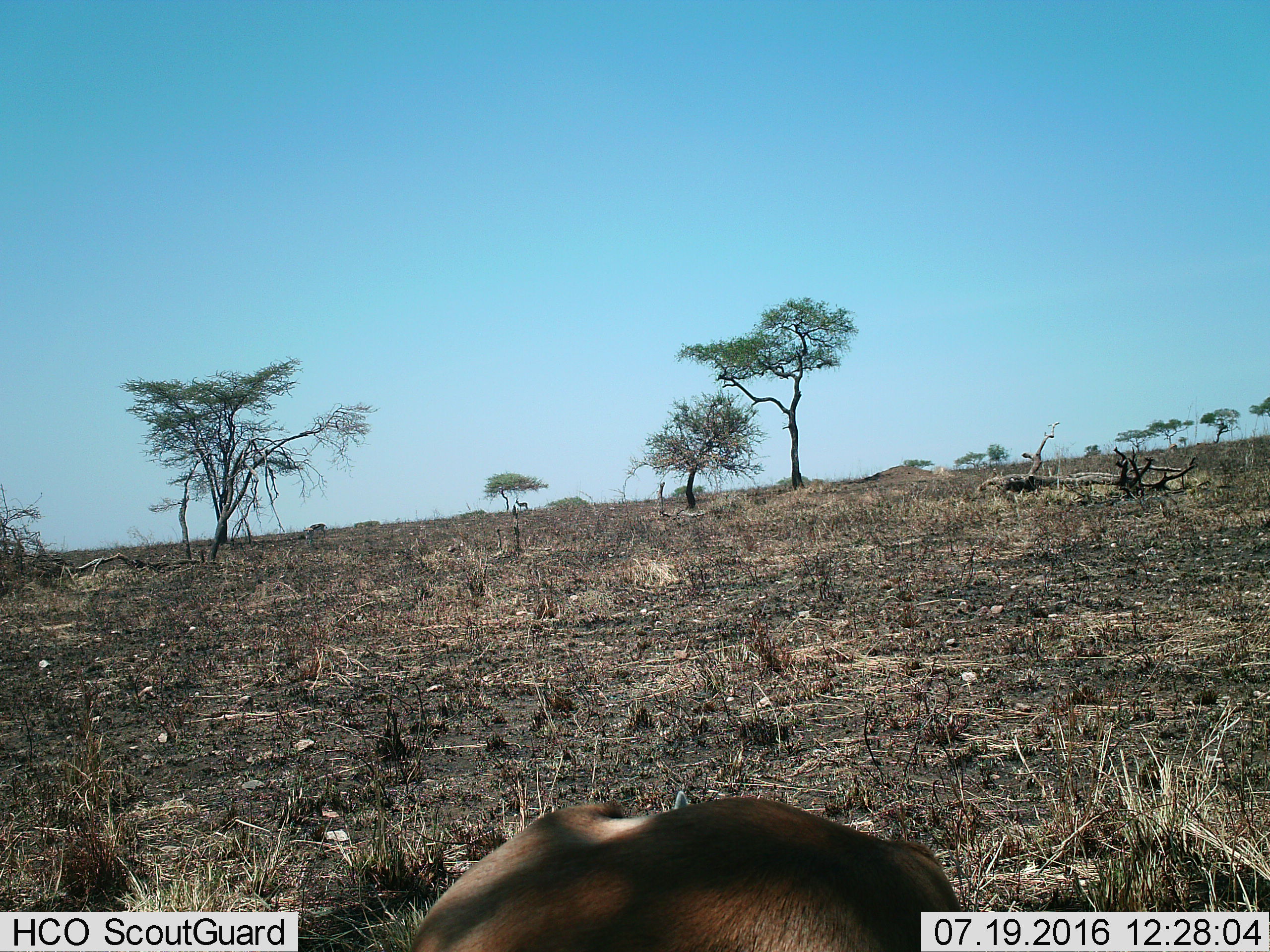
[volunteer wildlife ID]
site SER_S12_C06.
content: unidentified animal